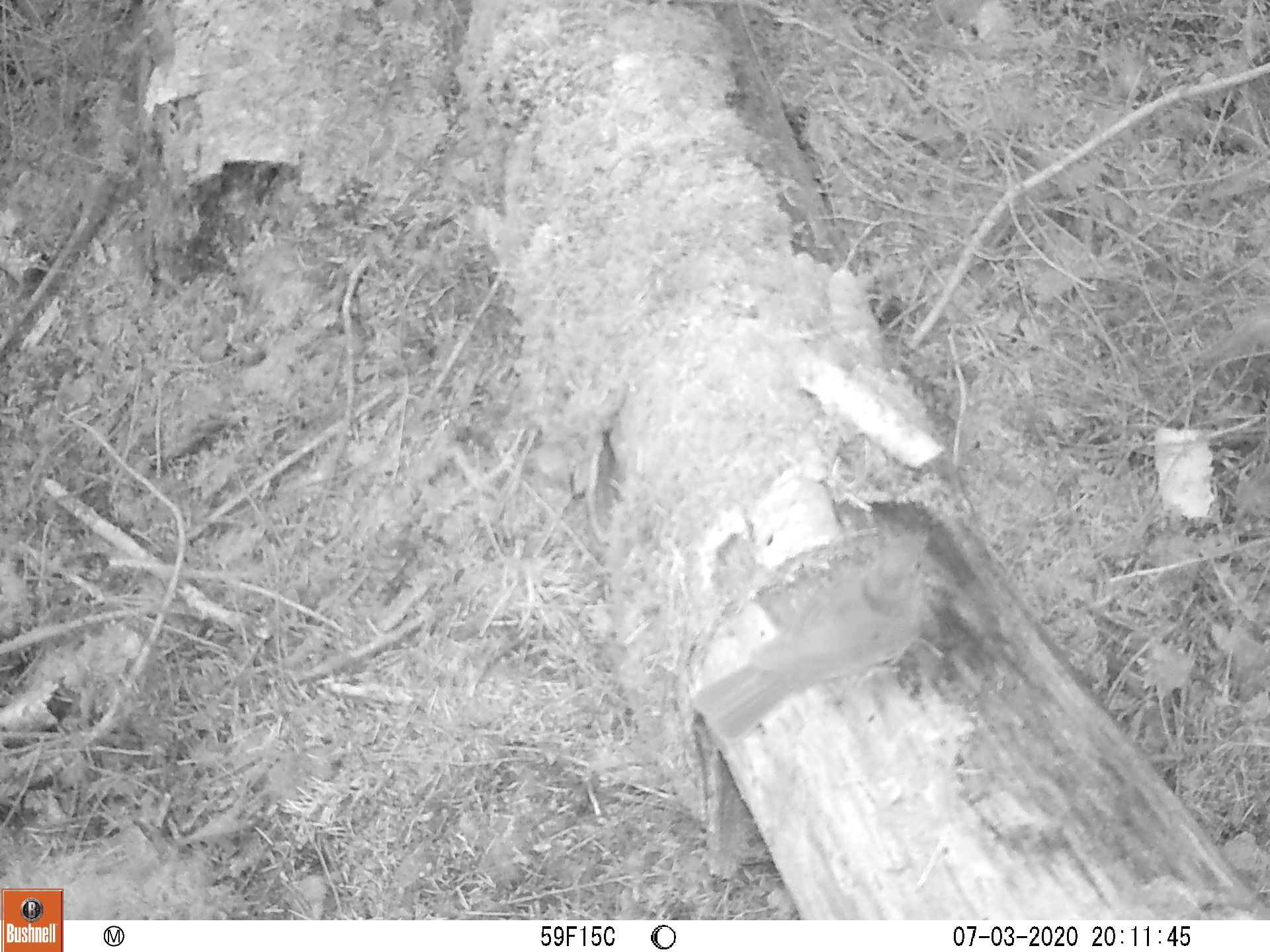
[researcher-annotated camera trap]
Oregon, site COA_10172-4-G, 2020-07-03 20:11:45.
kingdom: Animalia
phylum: Chordata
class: Aves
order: Passeriformes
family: Turdidae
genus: Catharus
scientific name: Catharus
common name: brown thrushes and nightingale-thrushes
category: catharus species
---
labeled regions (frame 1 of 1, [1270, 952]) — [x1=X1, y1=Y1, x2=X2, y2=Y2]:
catharus species: [x1=683, y1=521, x2=955, y2=761]